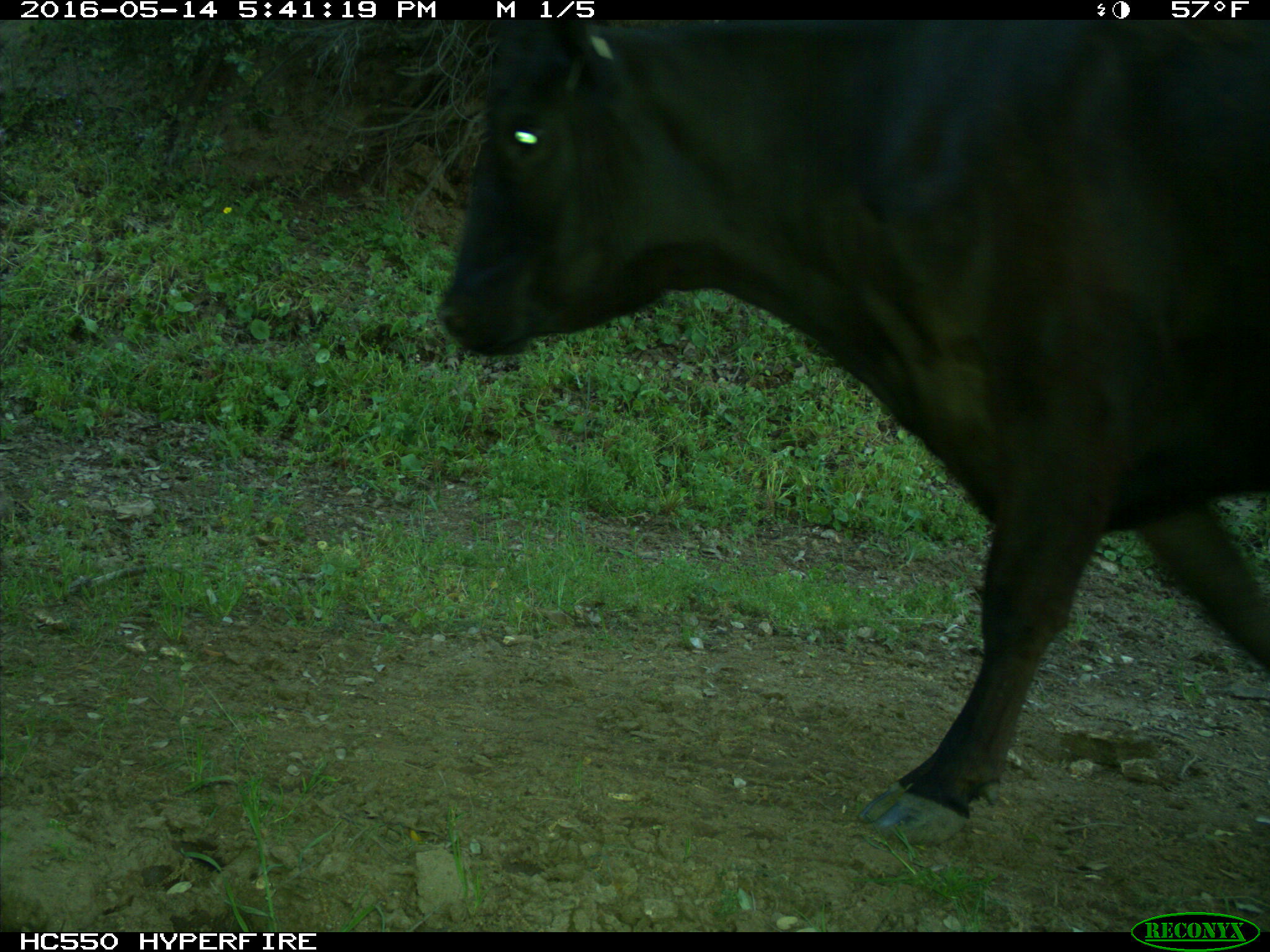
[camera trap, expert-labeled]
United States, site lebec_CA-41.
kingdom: Animalia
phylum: Chordata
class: Mammalia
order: Artiodactyla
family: Bovidae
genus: Bos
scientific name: Bos taurus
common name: domestic cow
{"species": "Bos taurus (domestic cow)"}